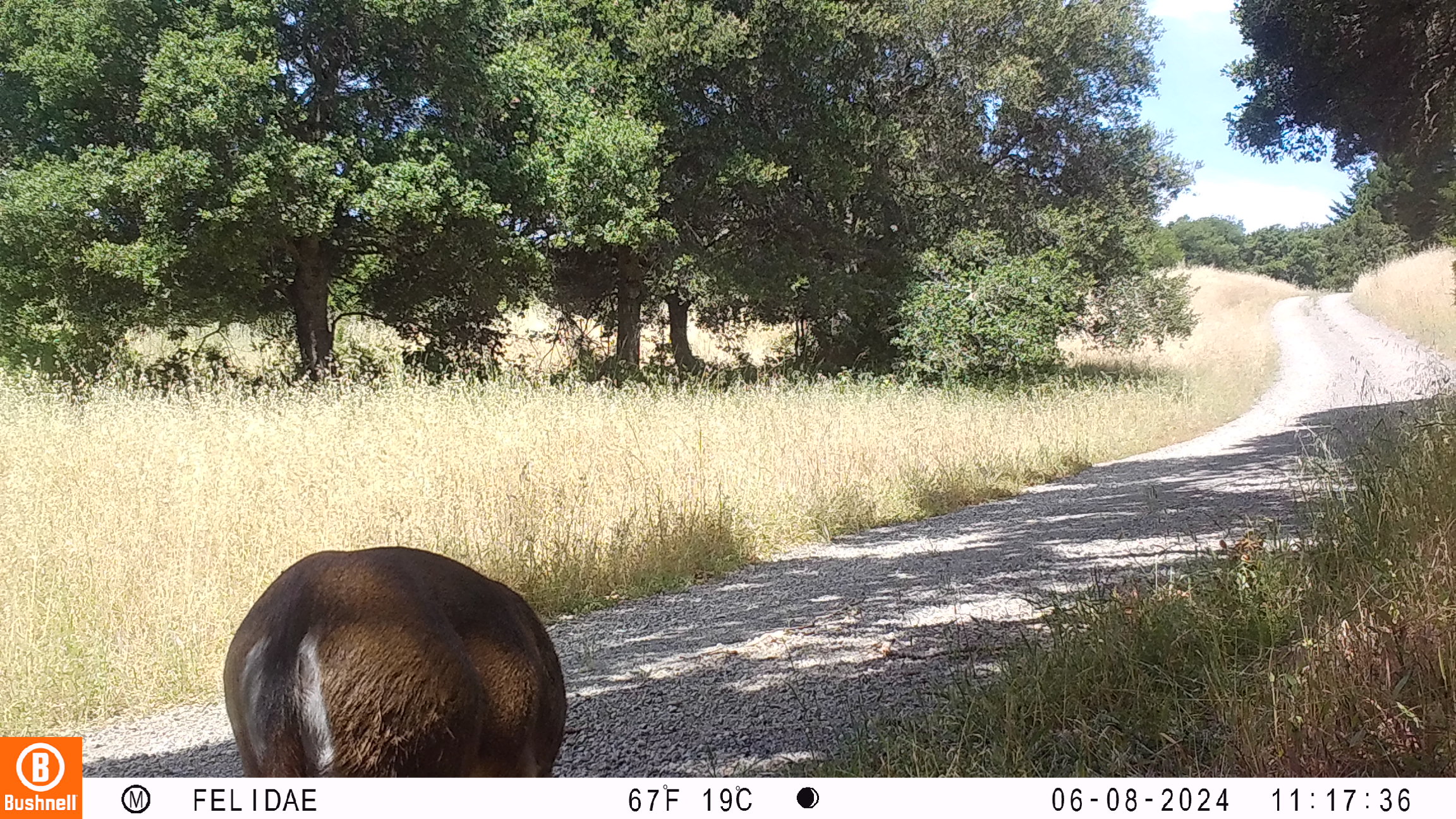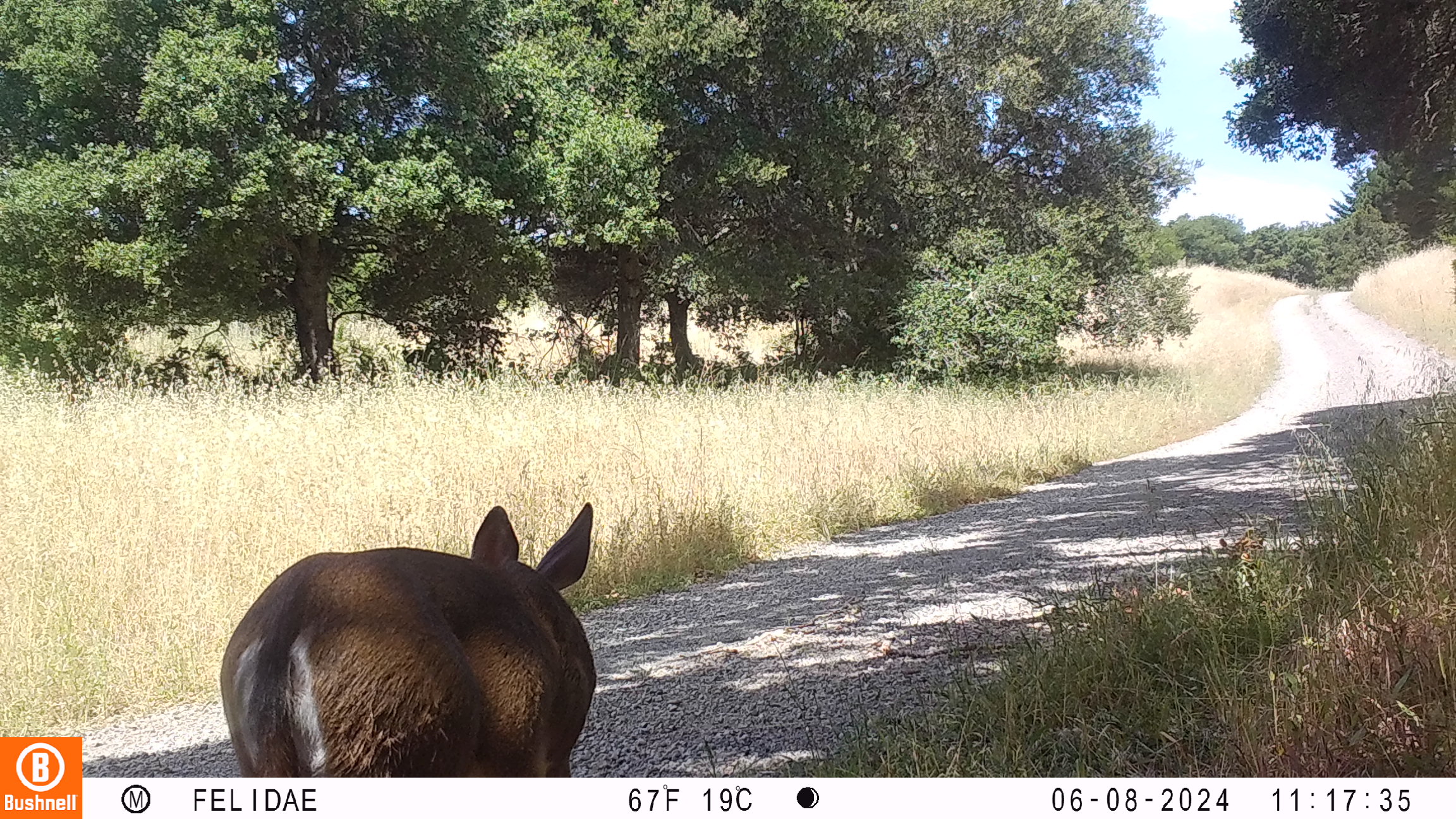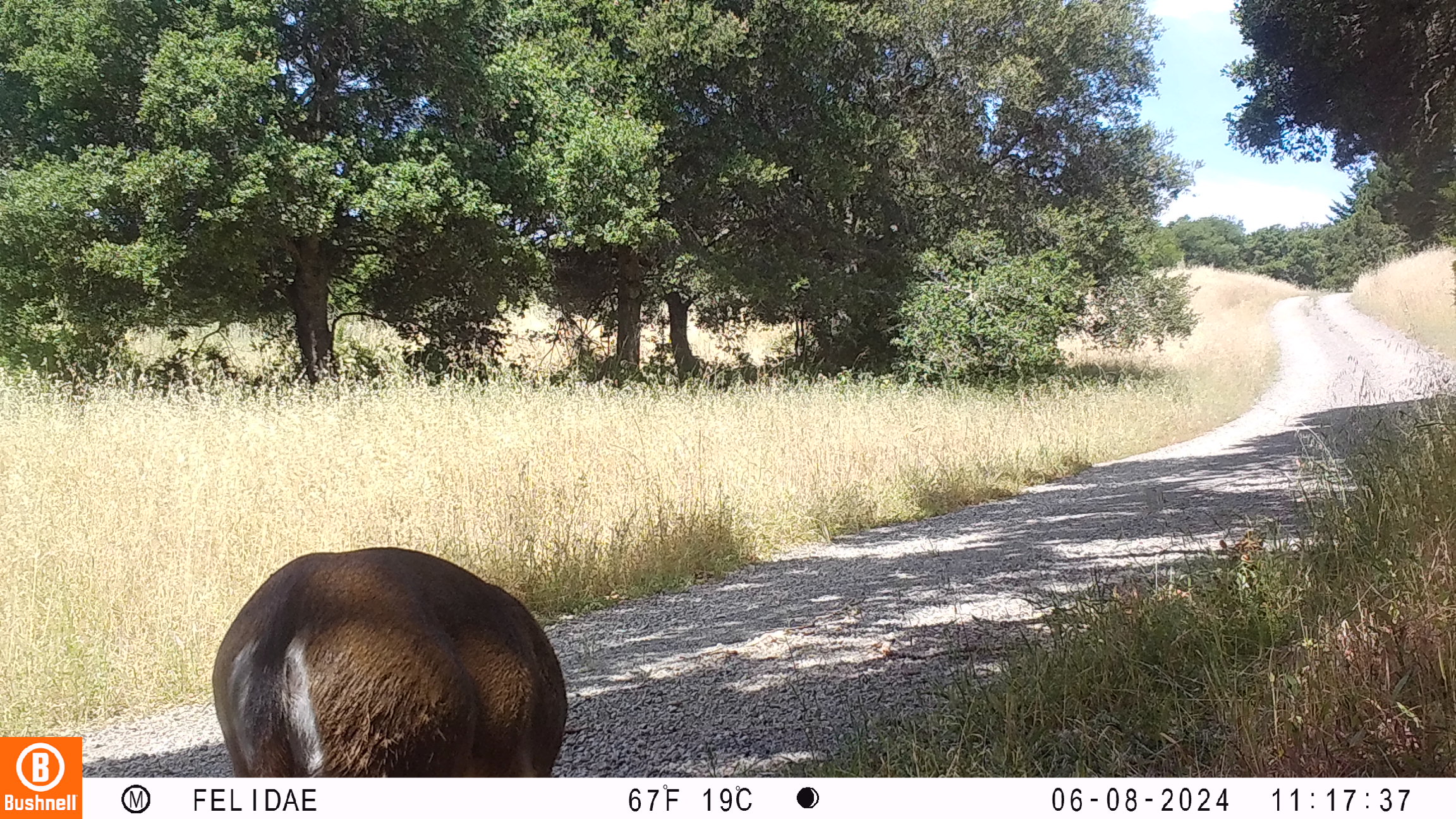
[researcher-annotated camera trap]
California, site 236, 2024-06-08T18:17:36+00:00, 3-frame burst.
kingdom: Animalia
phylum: Chordata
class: Mammalia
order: Artiodactyla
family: Cervidae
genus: Odocoileus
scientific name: Odocoileus hemionus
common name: mule deer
Mule deer (Odocoileus hemionus).